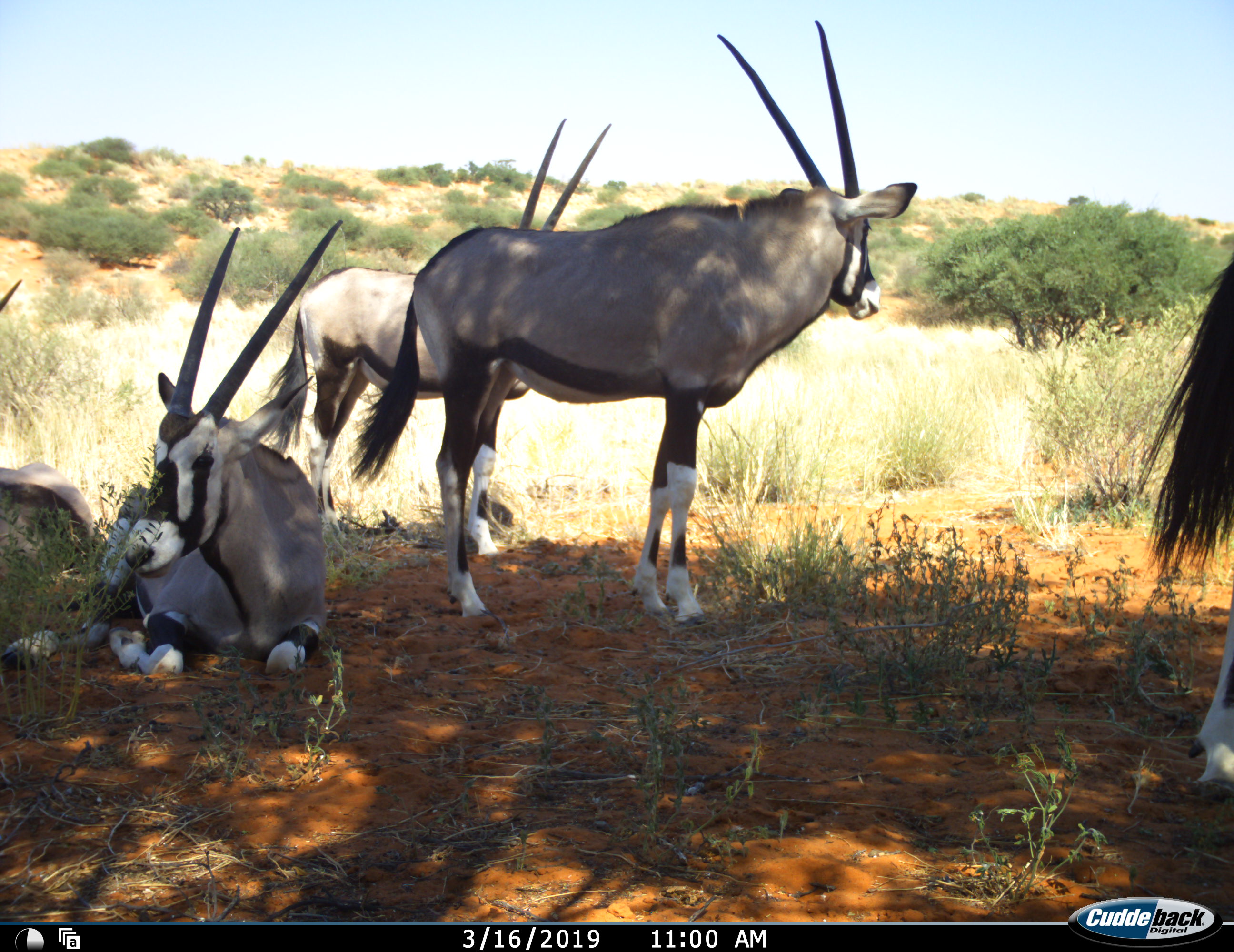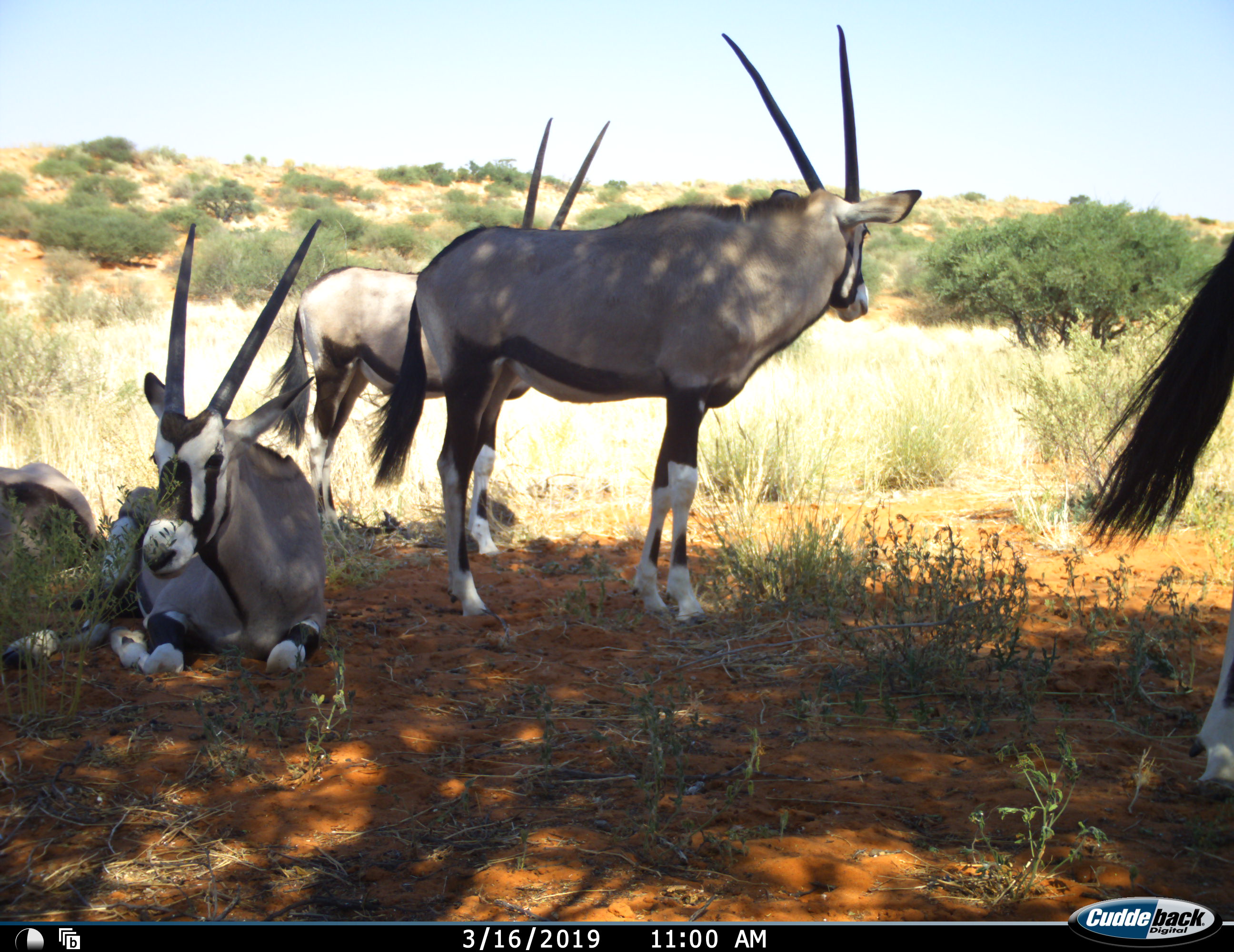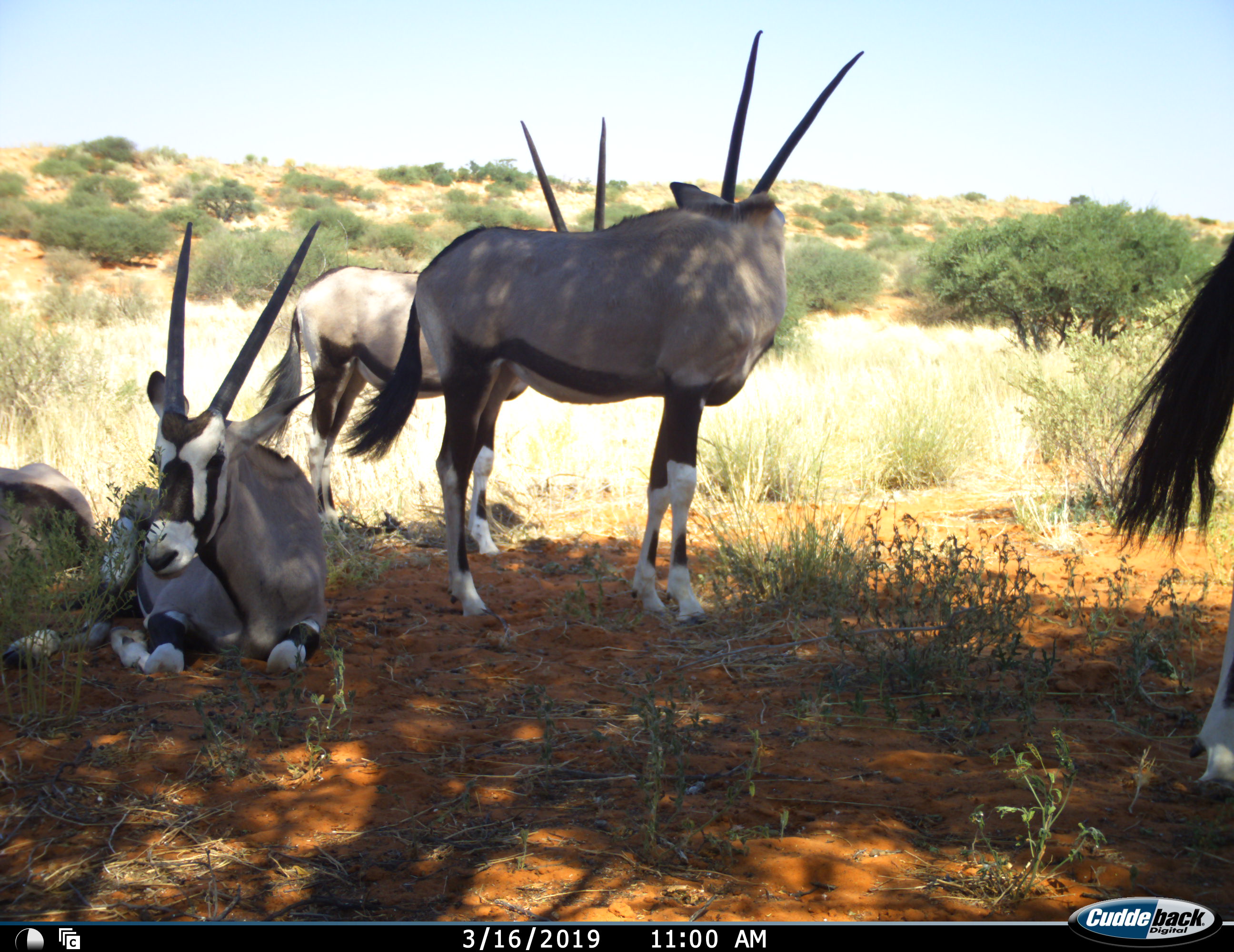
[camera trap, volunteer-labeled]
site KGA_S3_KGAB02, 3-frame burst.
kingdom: Animalia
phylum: Chordata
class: Mammalia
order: Artiodactyla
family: Bovidae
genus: Oryx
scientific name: Oryx gazella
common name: gemsbok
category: oryx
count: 5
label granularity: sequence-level